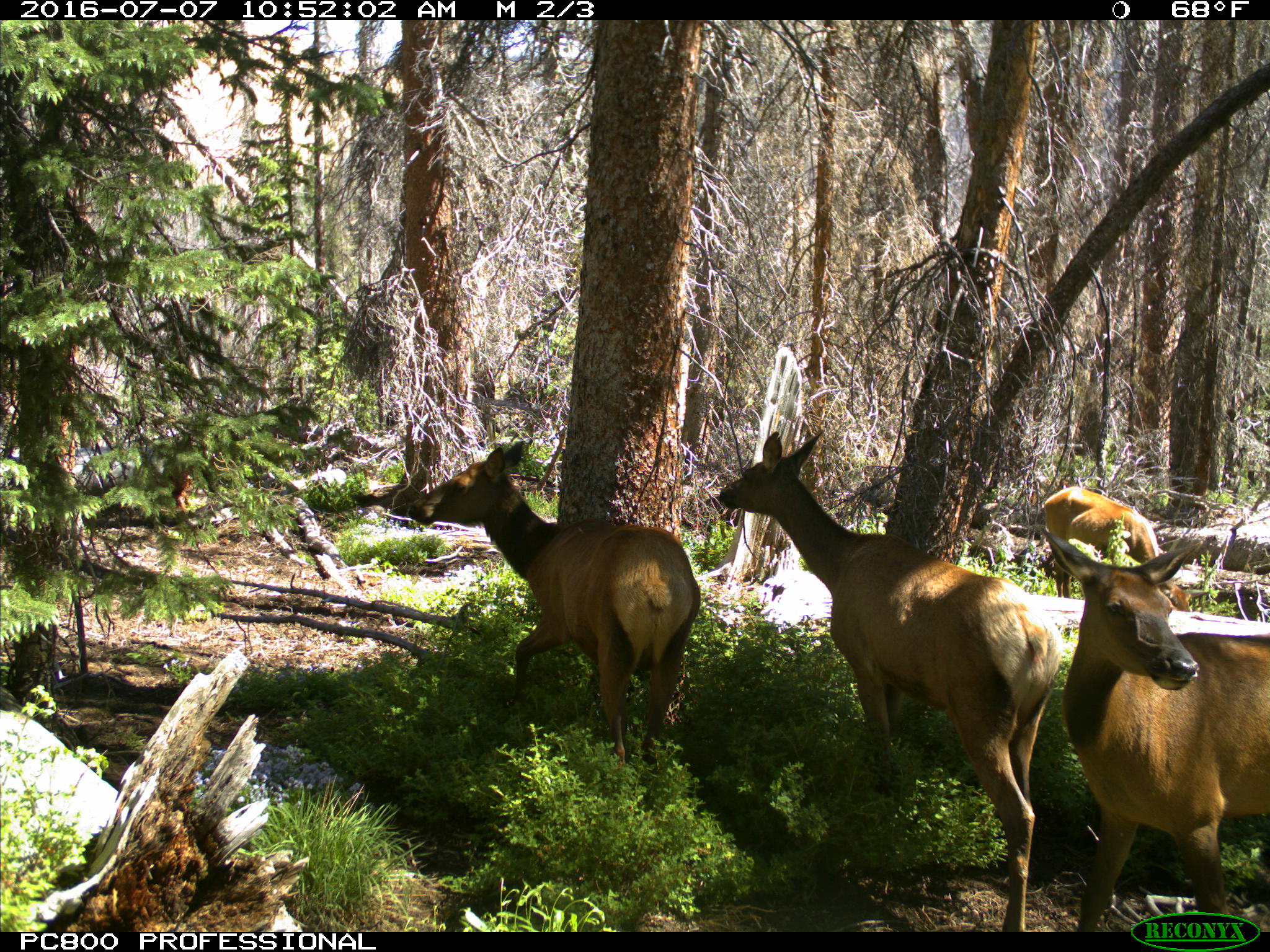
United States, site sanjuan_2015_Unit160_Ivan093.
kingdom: Animalia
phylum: Chordata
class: Mammalia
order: Artiodactyla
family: Cervidae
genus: Cervus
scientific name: Cervus elaphus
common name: red deer